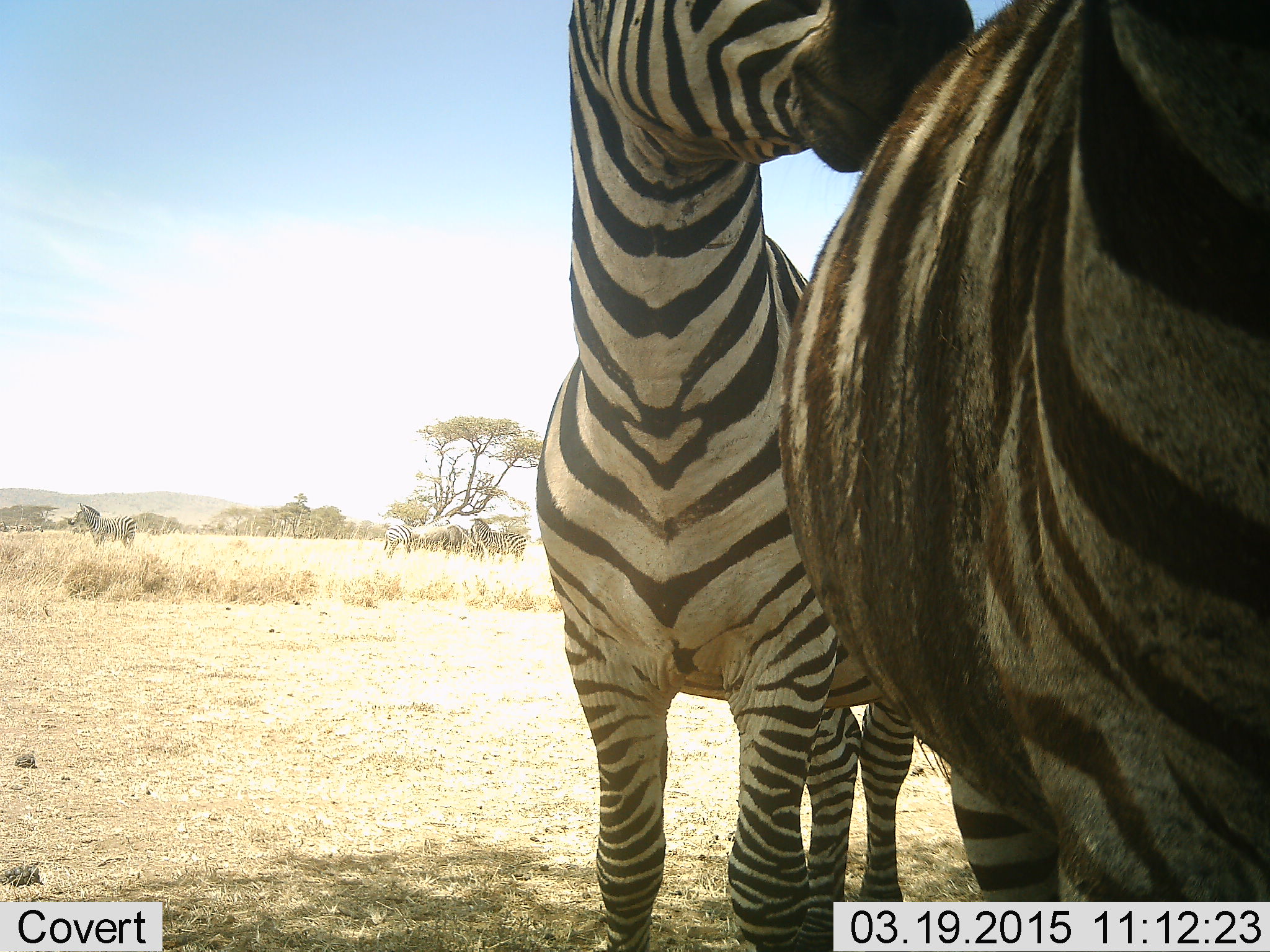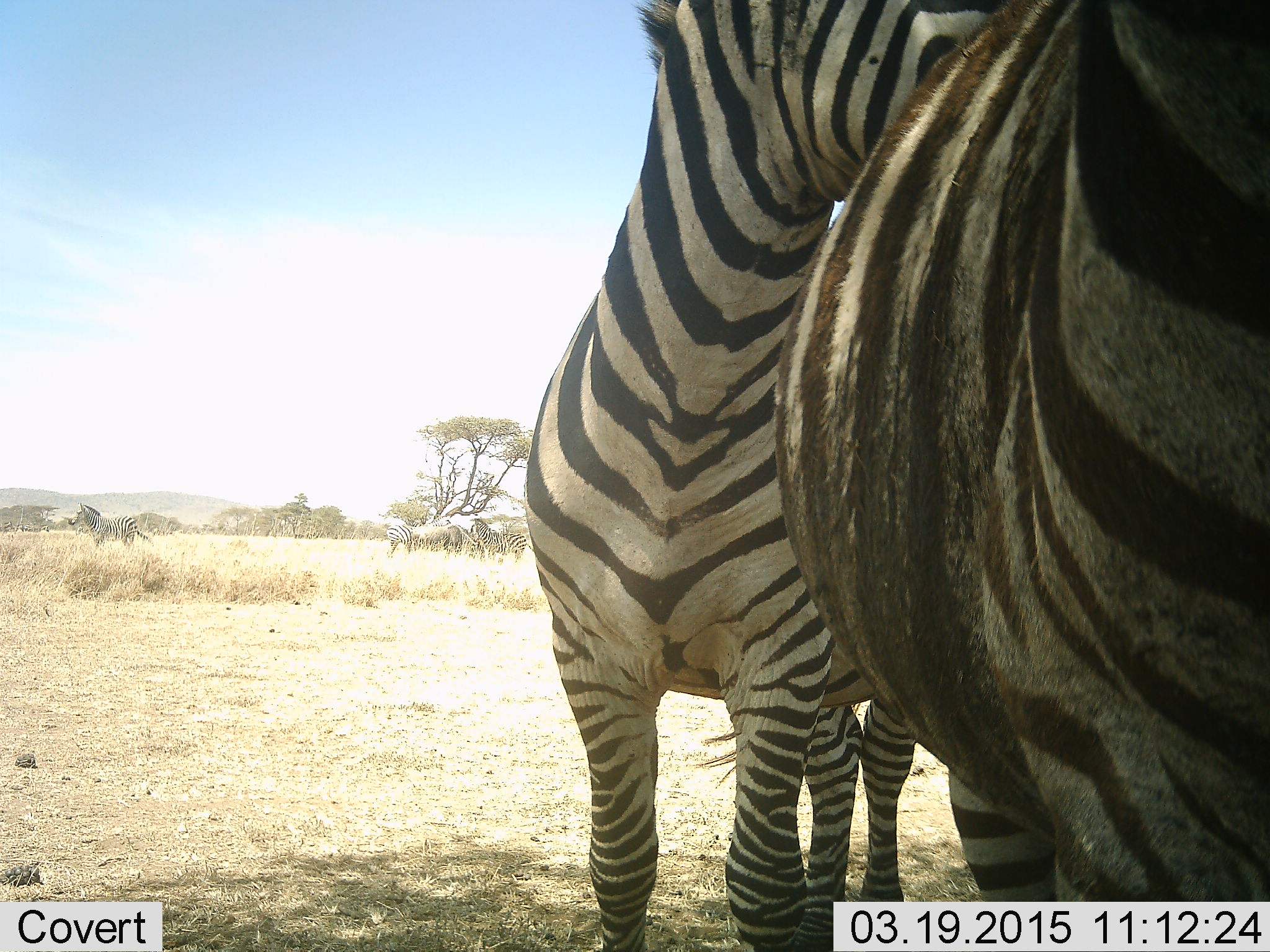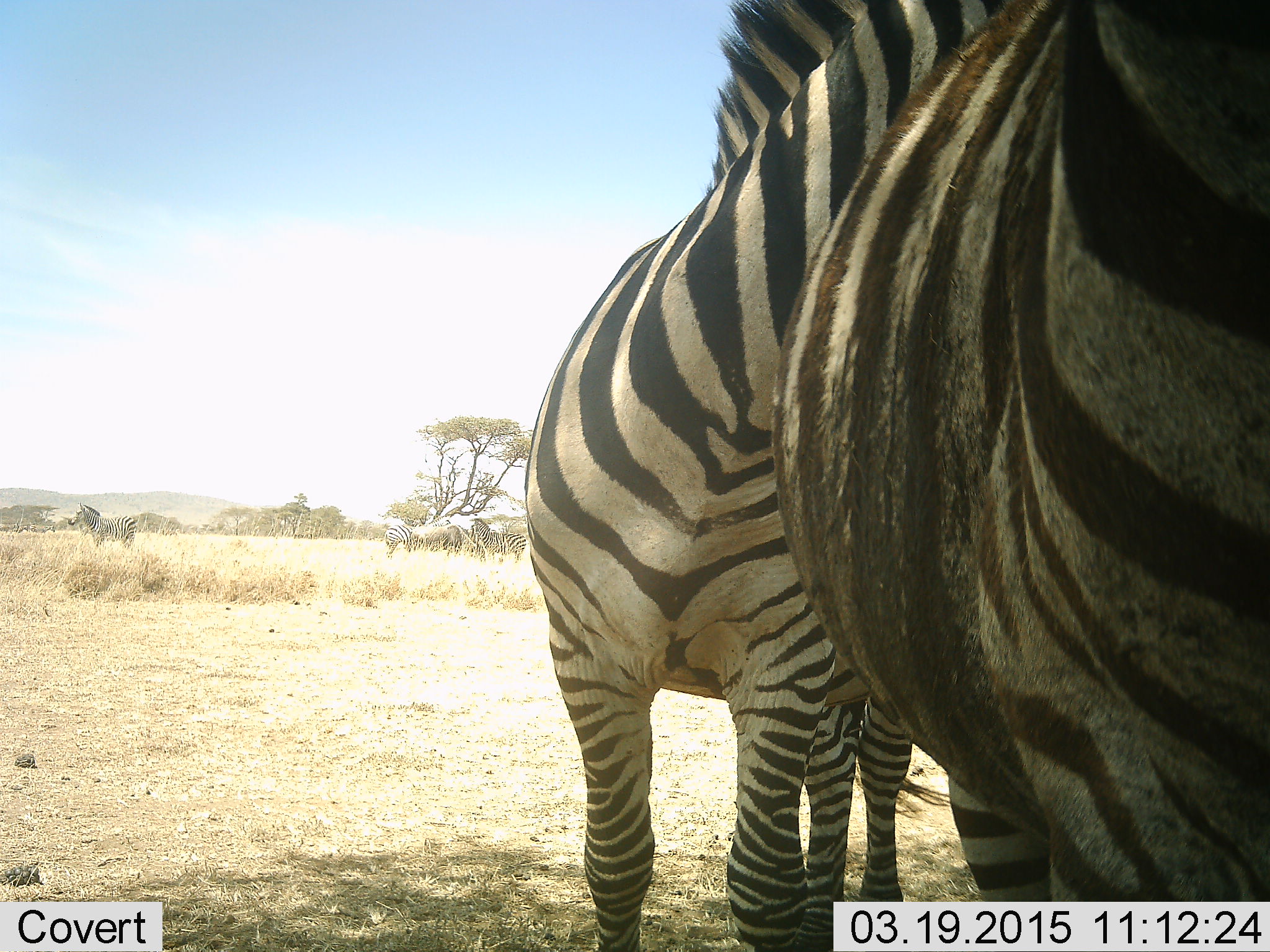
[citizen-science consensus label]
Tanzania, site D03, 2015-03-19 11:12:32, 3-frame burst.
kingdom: Animalia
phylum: Chordata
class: Mammalia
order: Perissodactyla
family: Equidae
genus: Equus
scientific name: Equus quagga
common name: plains zebra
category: zebra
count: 5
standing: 73%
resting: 0%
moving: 18%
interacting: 55%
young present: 0%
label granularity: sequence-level